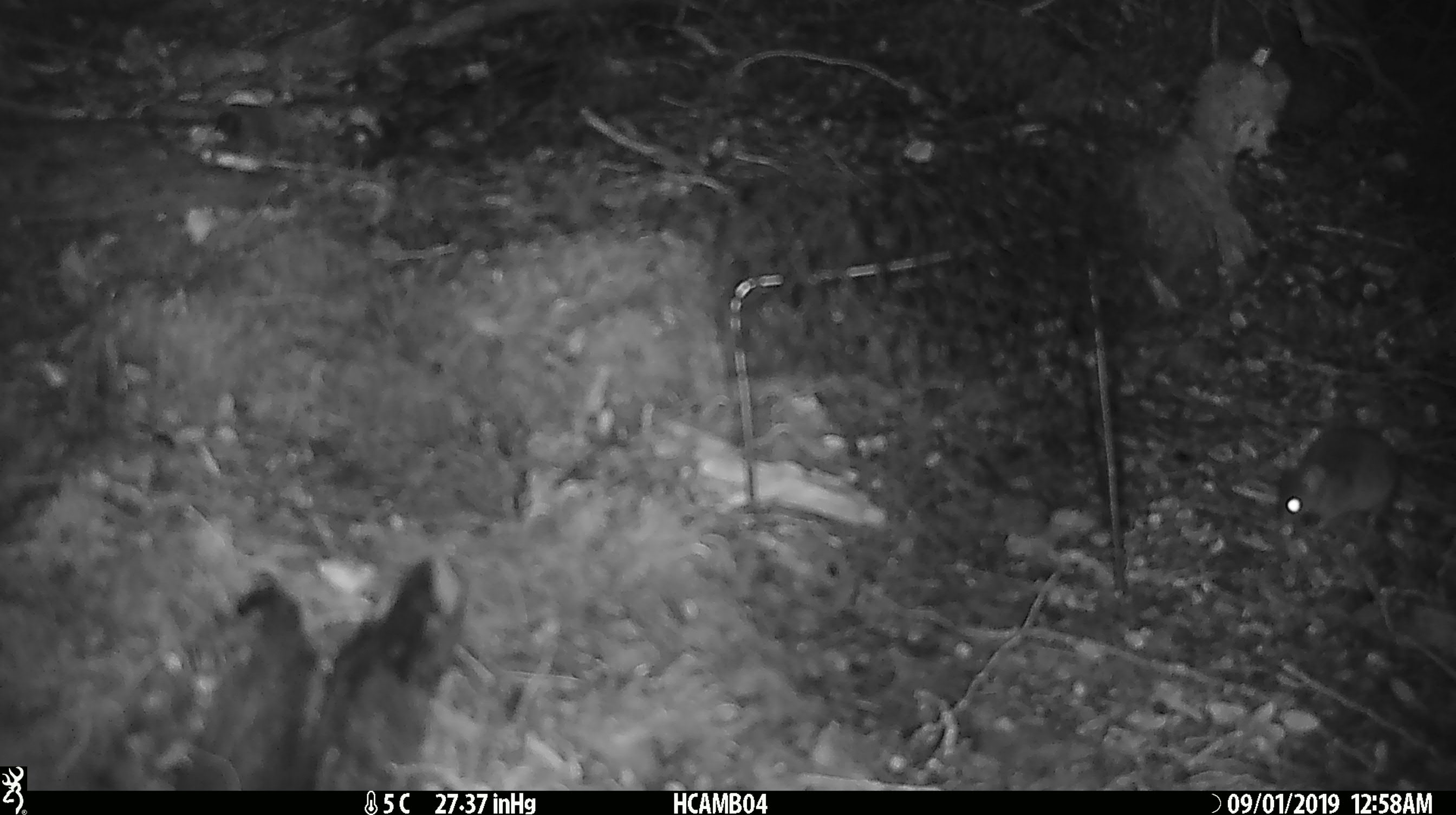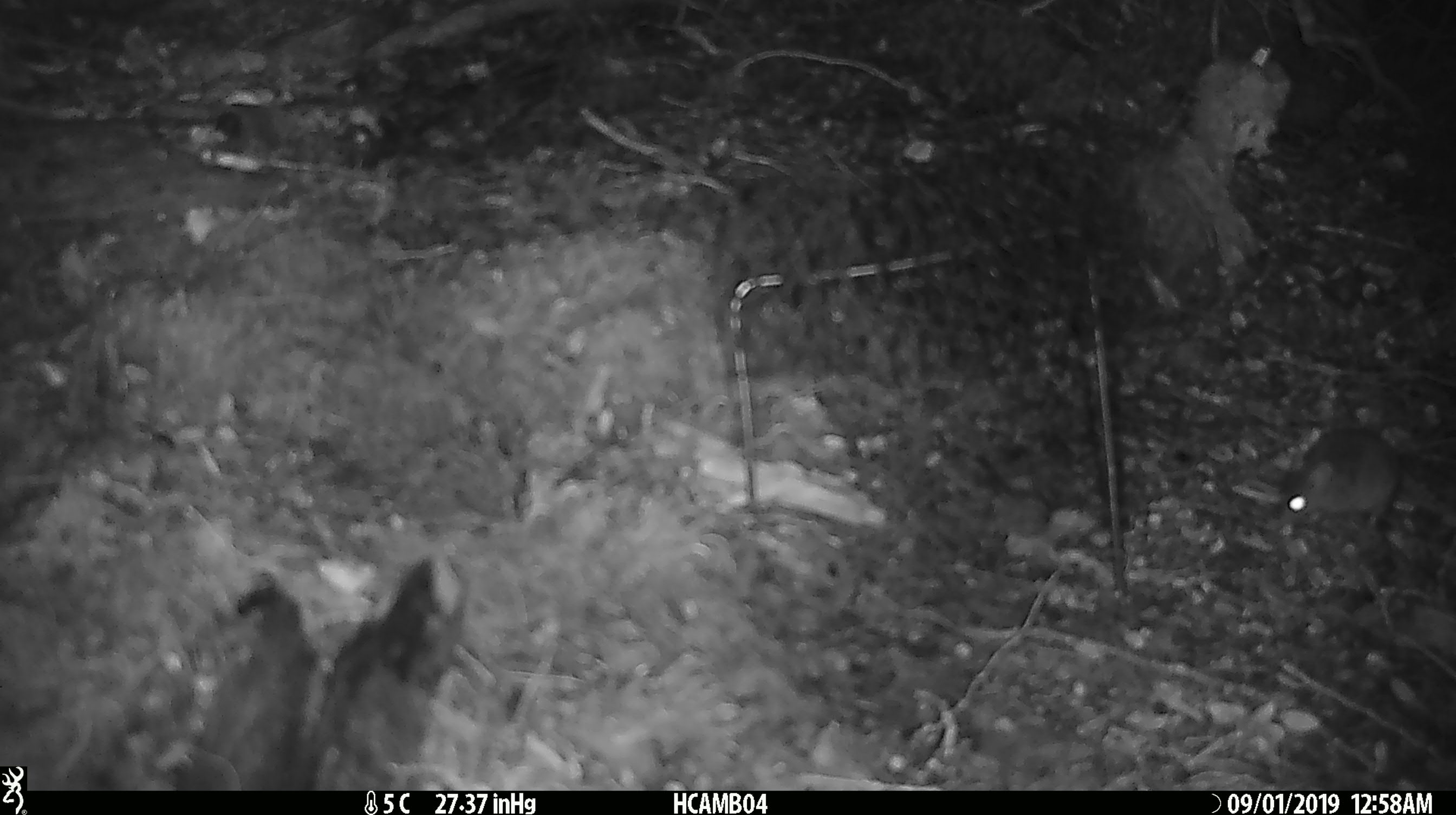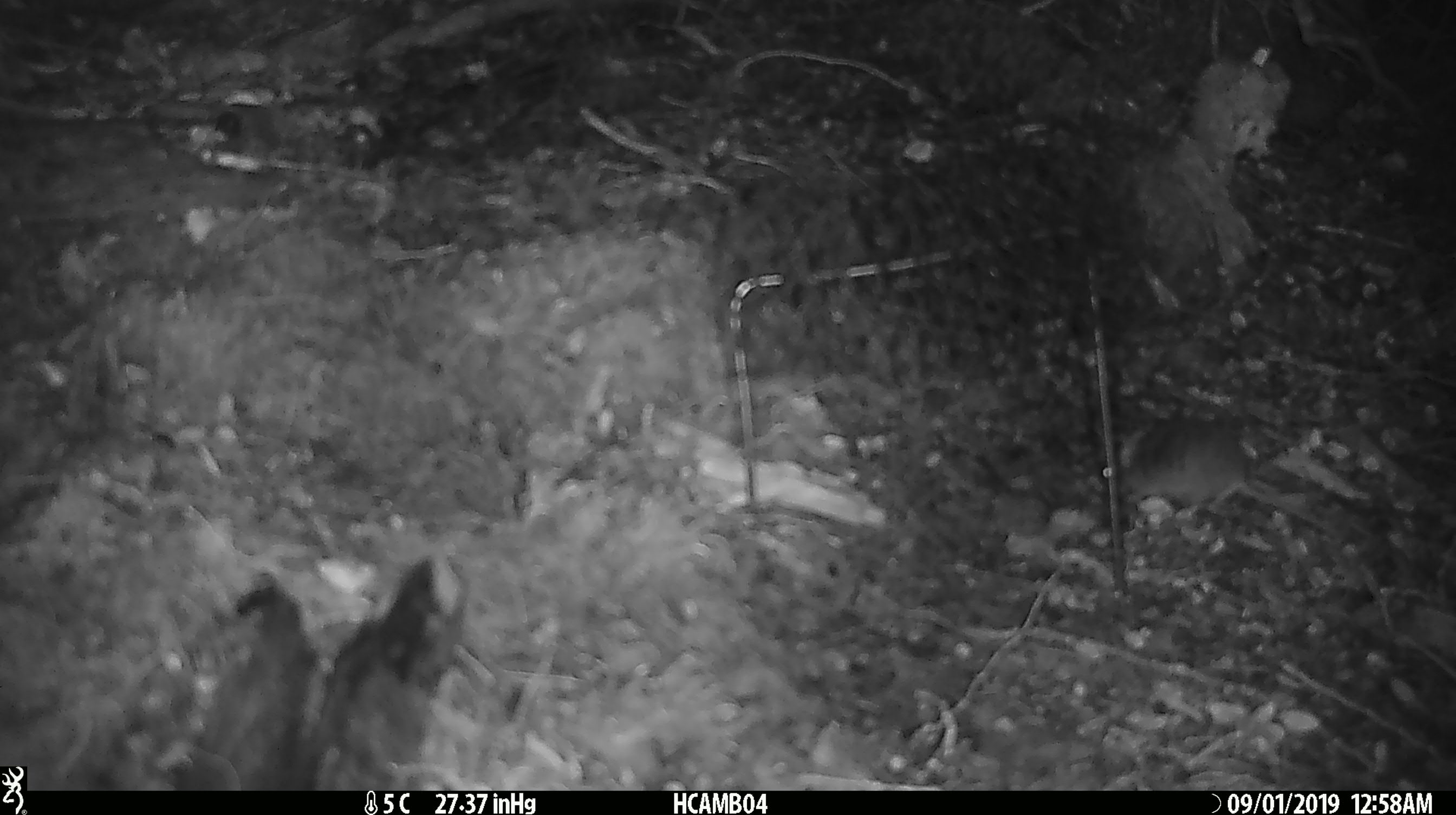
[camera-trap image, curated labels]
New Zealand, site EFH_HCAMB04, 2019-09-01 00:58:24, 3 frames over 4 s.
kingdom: Animalia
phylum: Chordata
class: Mammalia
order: Rodentia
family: Muridae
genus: Mus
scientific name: Mus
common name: mouse